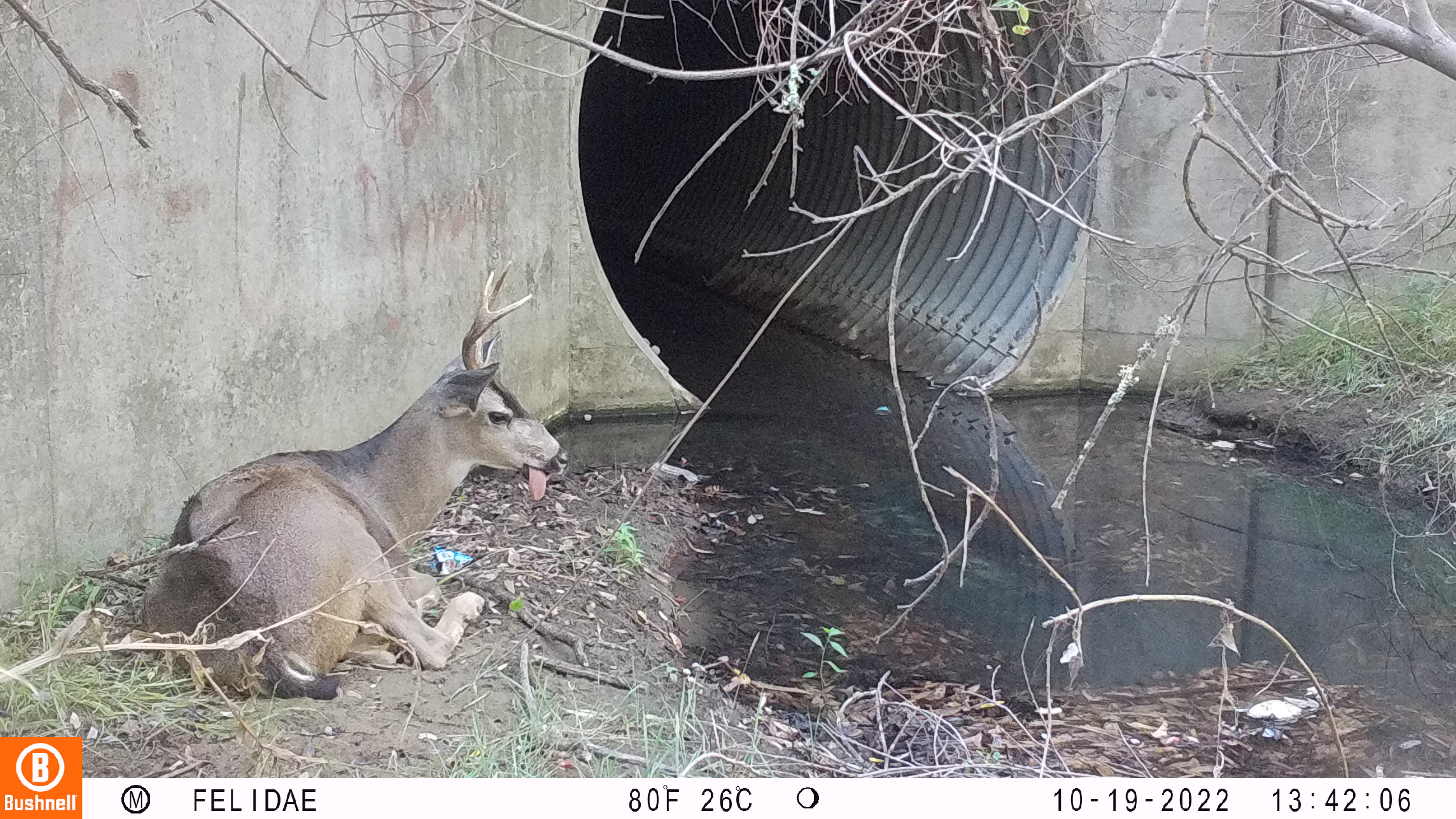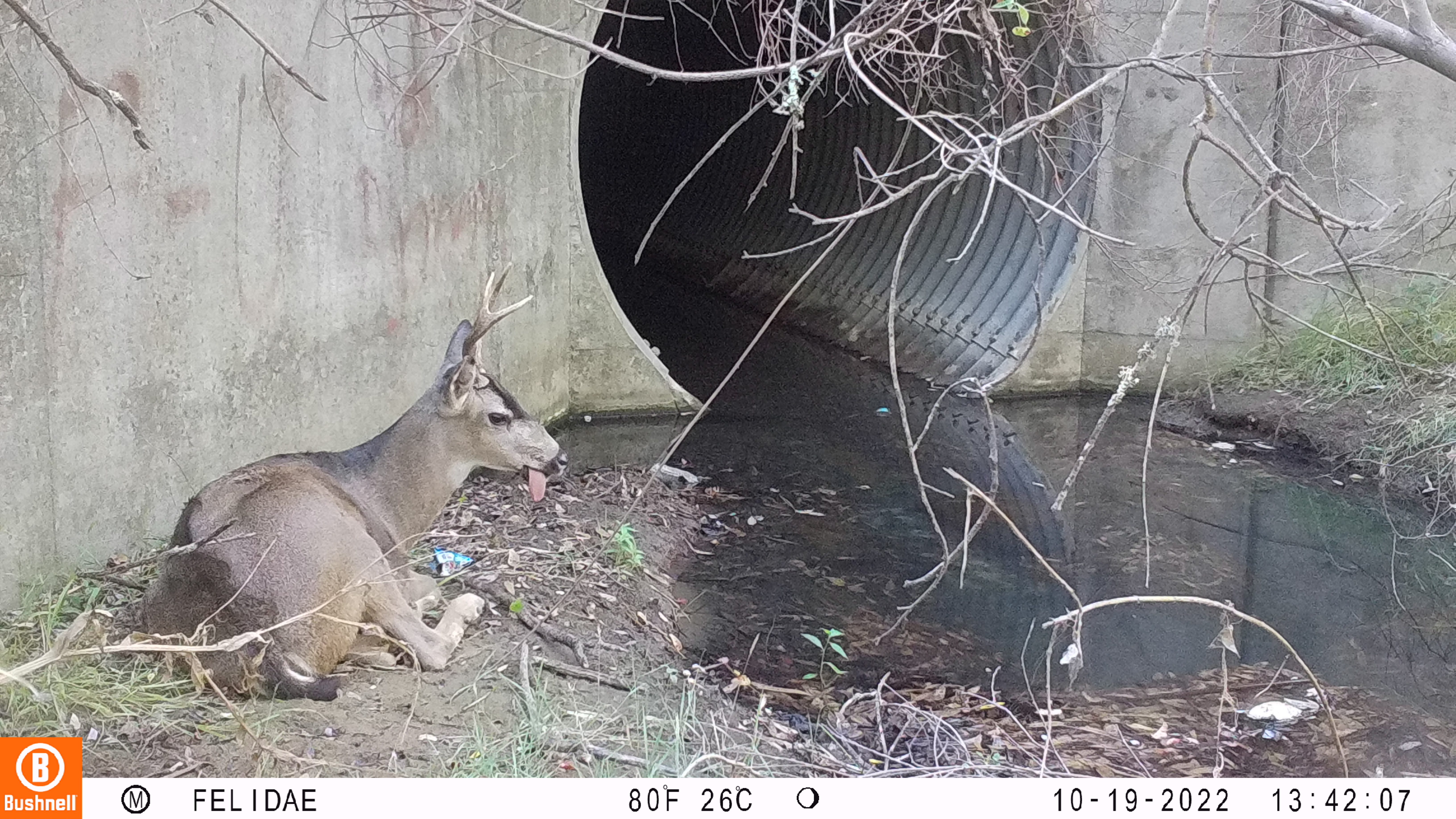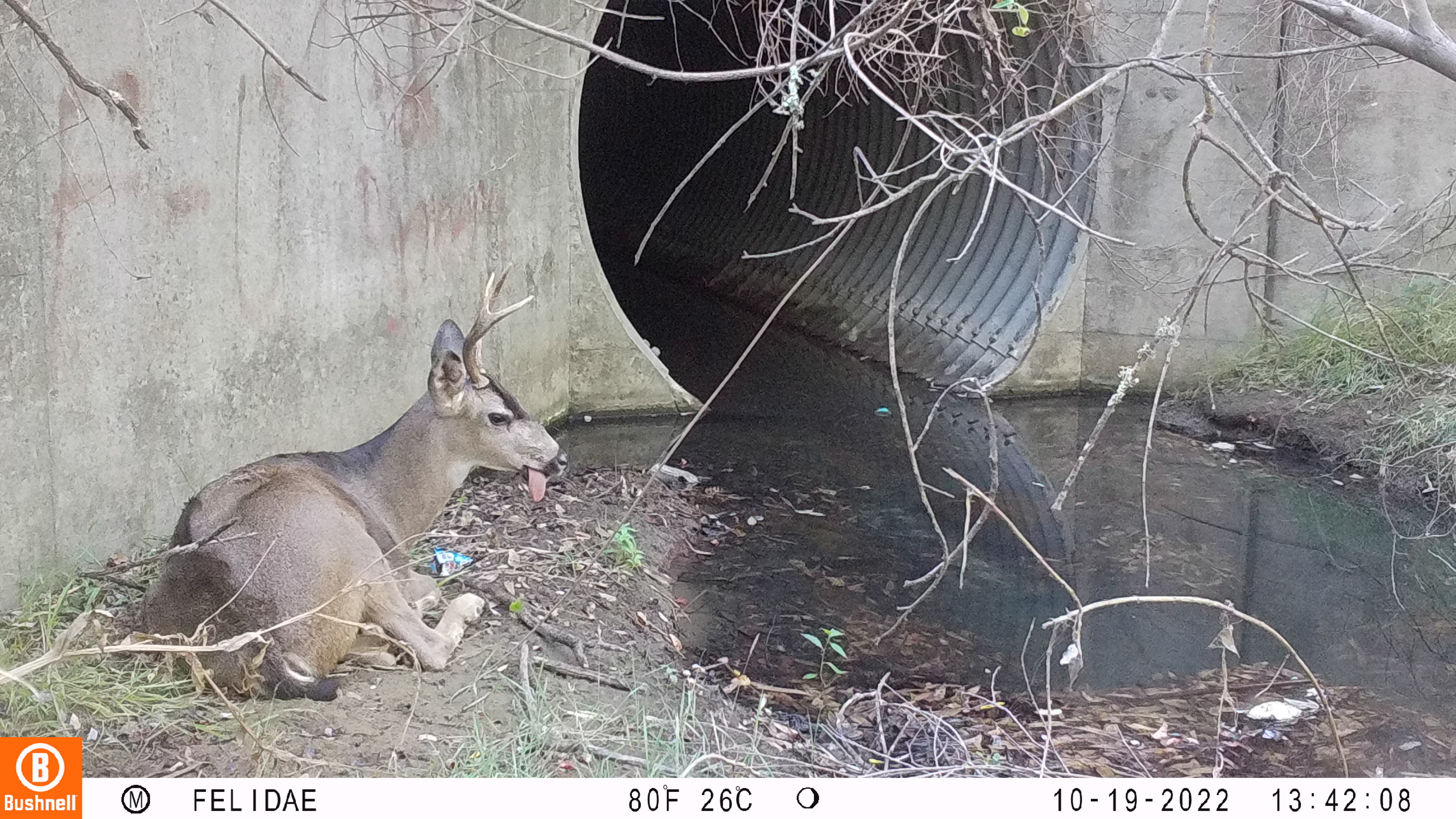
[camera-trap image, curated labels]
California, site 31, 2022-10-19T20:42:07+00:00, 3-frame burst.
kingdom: Animalia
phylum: Chordata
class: Mammalia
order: Artiodactyla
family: Cervidae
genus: Odocoileus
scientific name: Odocoileus hemionus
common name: mule deer